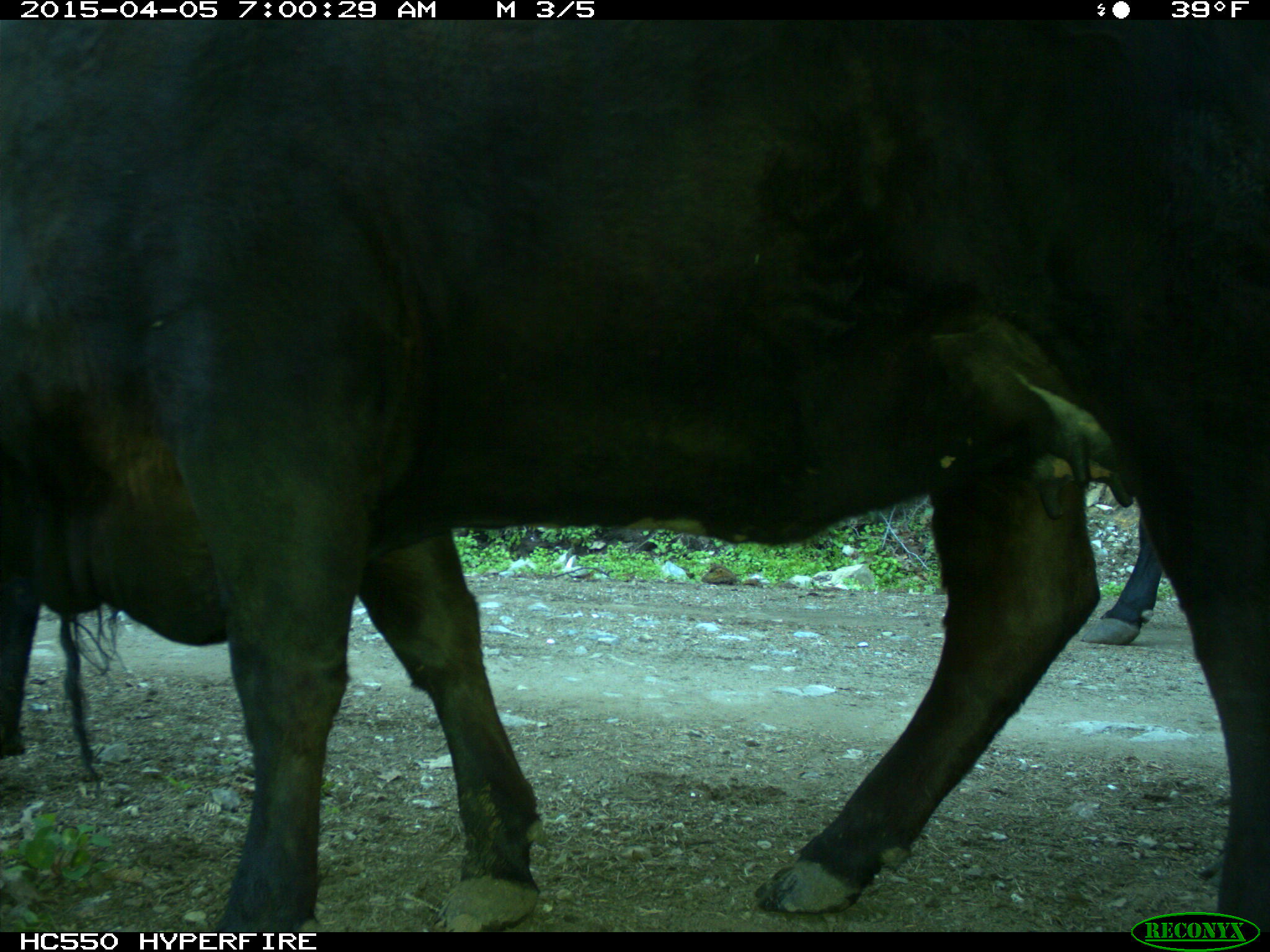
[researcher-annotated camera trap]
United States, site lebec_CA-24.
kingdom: Animalia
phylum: Chordata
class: Mammalia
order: Artiodactyla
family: Bovidae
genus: Bos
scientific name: Bos taurus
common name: domestic cow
Bos taurus (domestic cow).